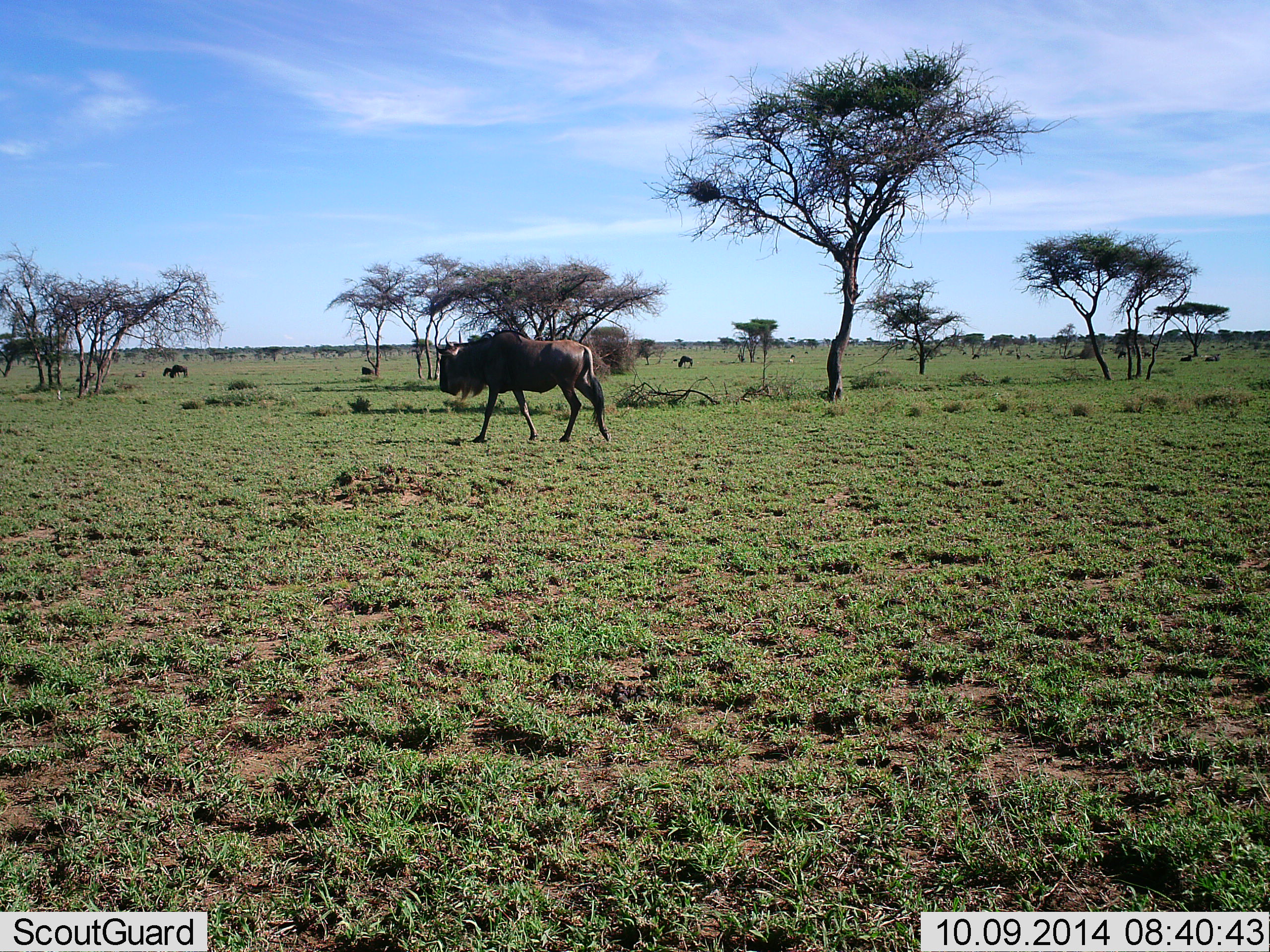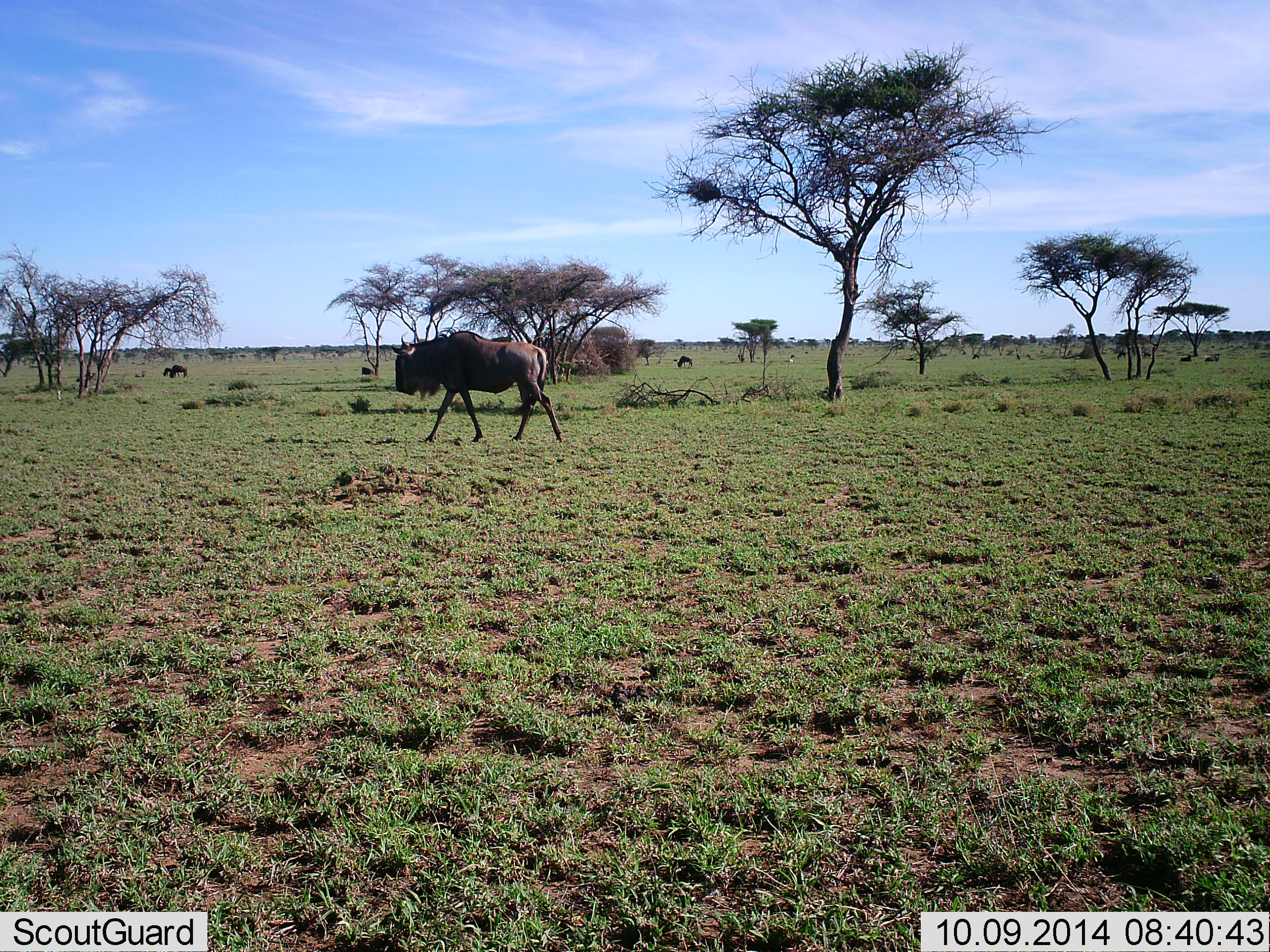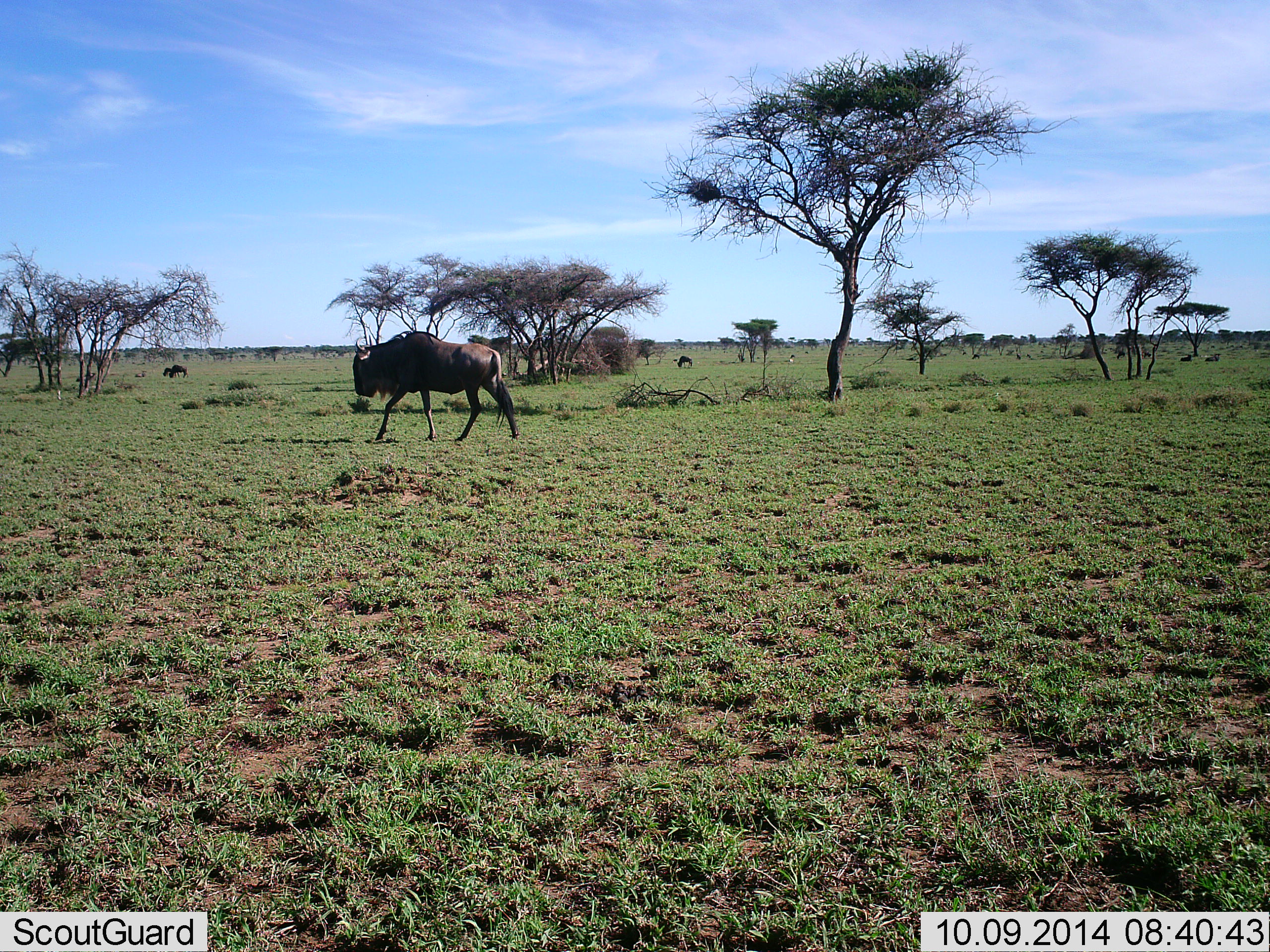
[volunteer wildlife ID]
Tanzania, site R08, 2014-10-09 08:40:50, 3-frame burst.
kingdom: Animalia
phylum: Chordata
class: Mammalia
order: Artiodactyla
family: Bovidae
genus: Connochaetes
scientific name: Connochaetes taurinus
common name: blue wildebeest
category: wildebeest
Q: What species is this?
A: Wildebeest (blue wildebeest) (Connochaetes taurinus).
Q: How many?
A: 1.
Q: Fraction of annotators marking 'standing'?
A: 20%.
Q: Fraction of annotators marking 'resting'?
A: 10%.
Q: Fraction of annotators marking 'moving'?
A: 100%.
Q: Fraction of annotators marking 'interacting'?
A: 0%.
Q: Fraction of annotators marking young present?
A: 0%.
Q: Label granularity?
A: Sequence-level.